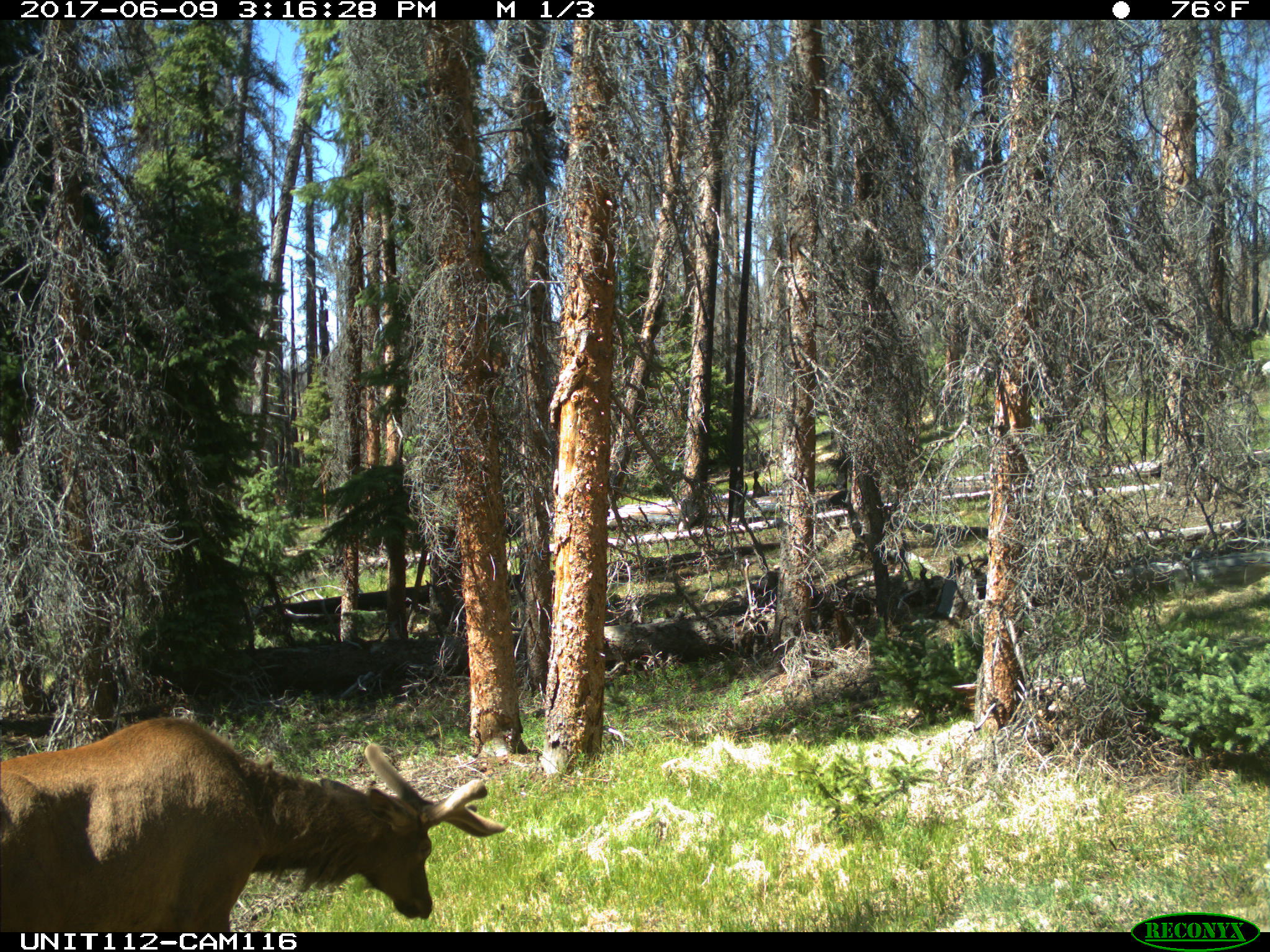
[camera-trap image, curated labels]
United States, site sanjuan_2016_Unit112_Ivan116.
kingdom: Animalia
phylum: Chordata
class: Mammalia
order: Artiodactyla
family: Cervidae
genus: Cervus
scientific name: Cervus elaphus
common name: red deer